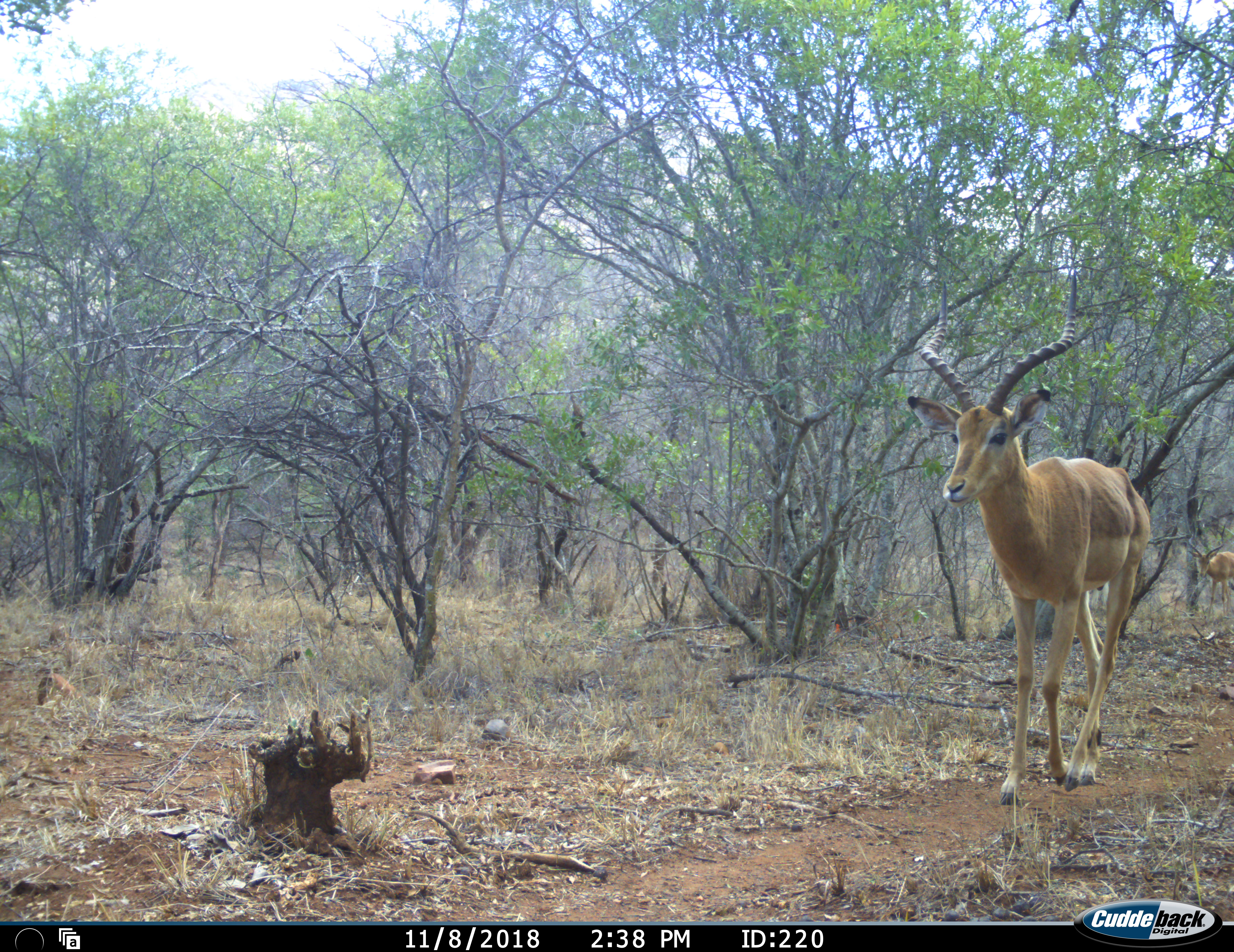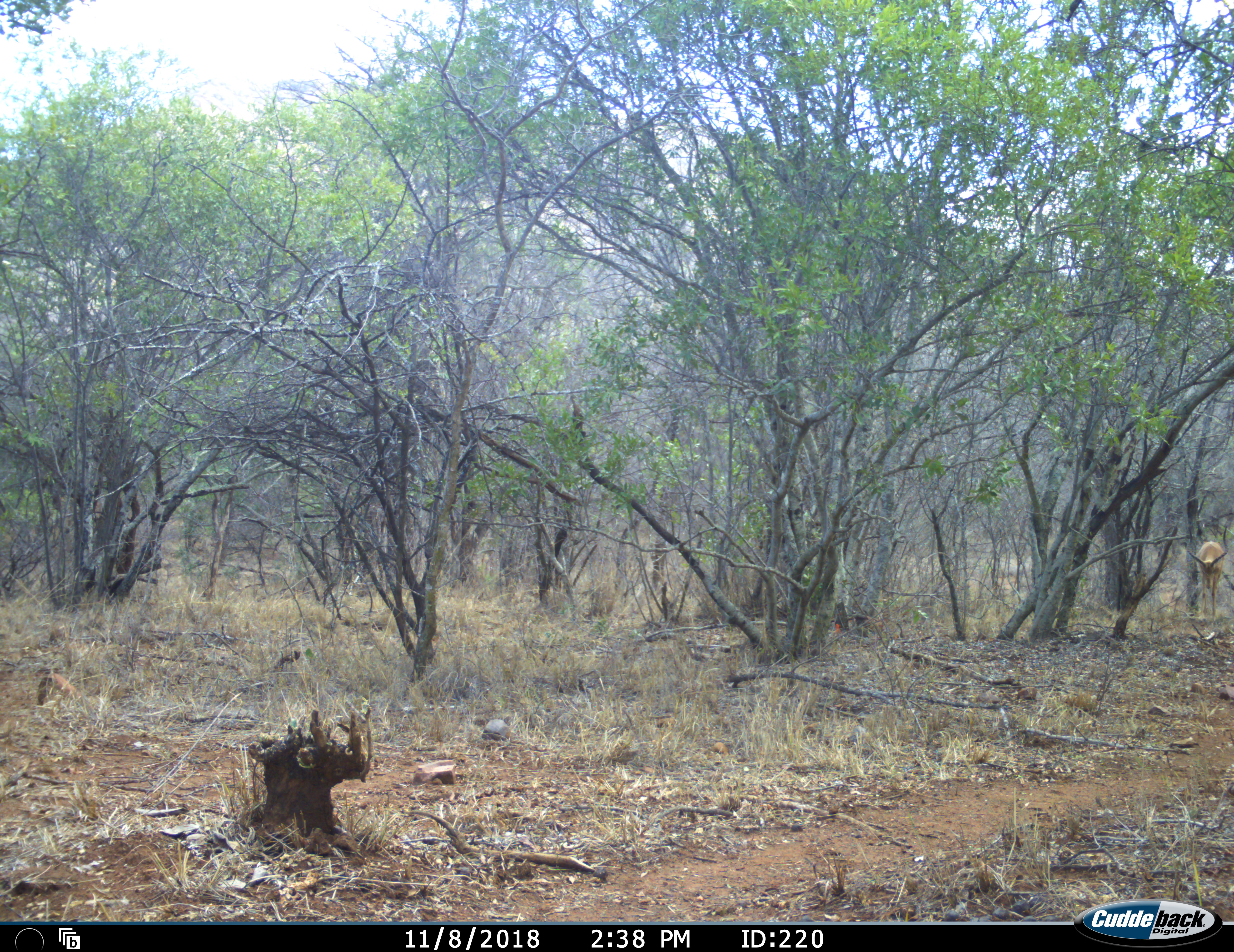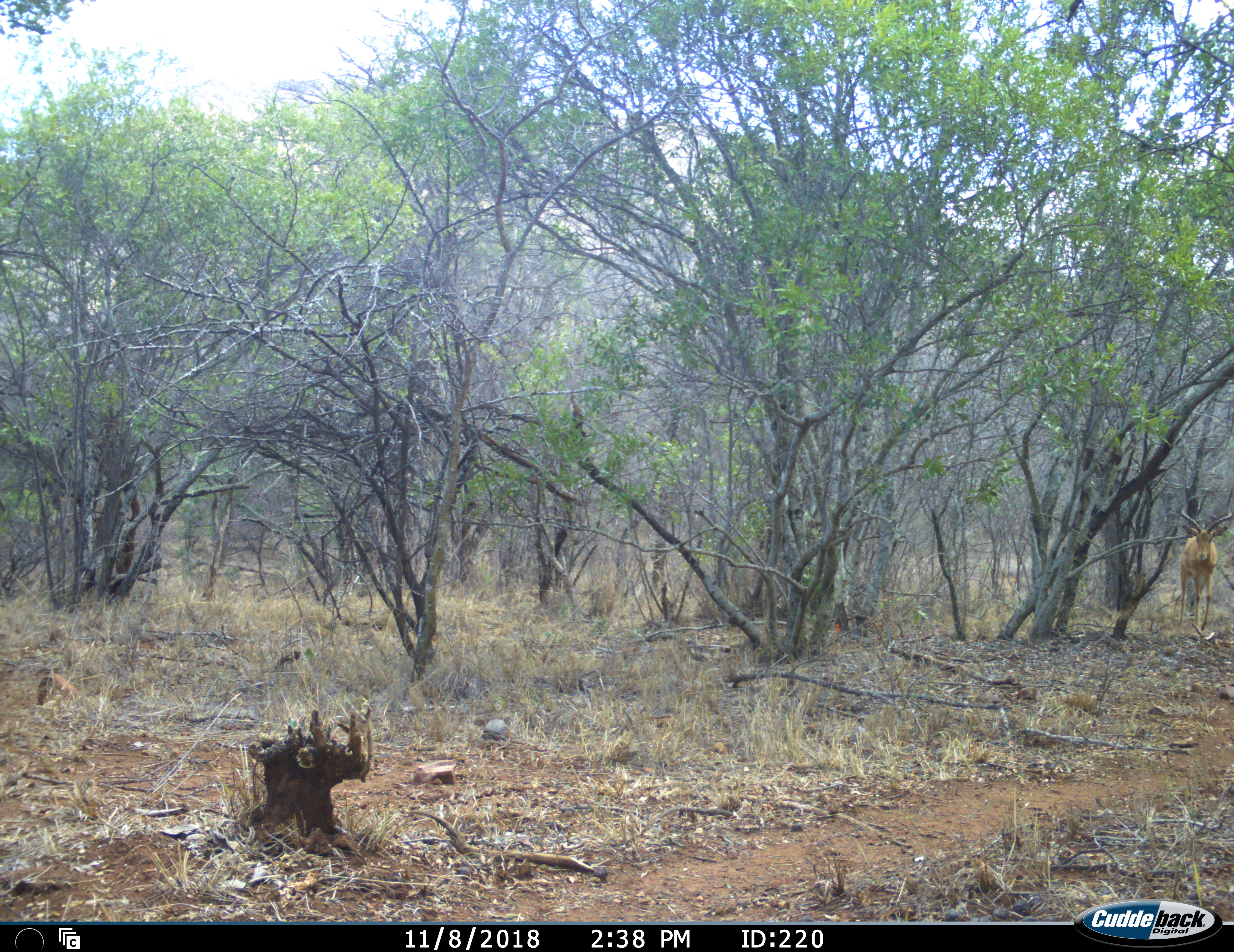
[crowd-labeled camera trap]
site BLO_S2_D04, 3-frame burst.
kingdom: Animalia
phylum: Chordata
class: Mammalia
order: Artiodactyla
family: Bovidae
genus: Aepyceros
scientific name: Aepyceros melampus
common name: impala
Impala (Aepyceros melampus), count 2. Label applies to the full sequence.